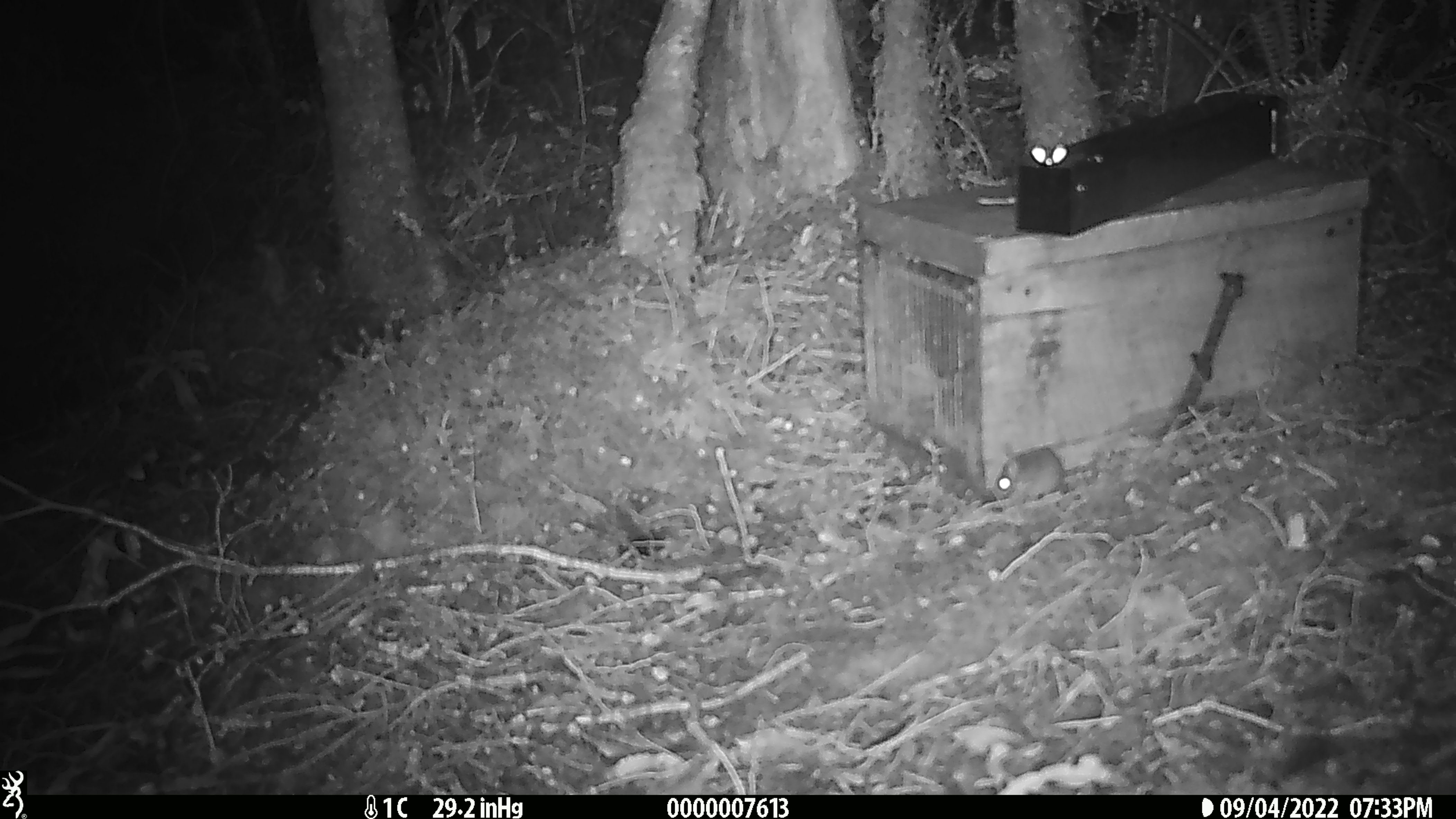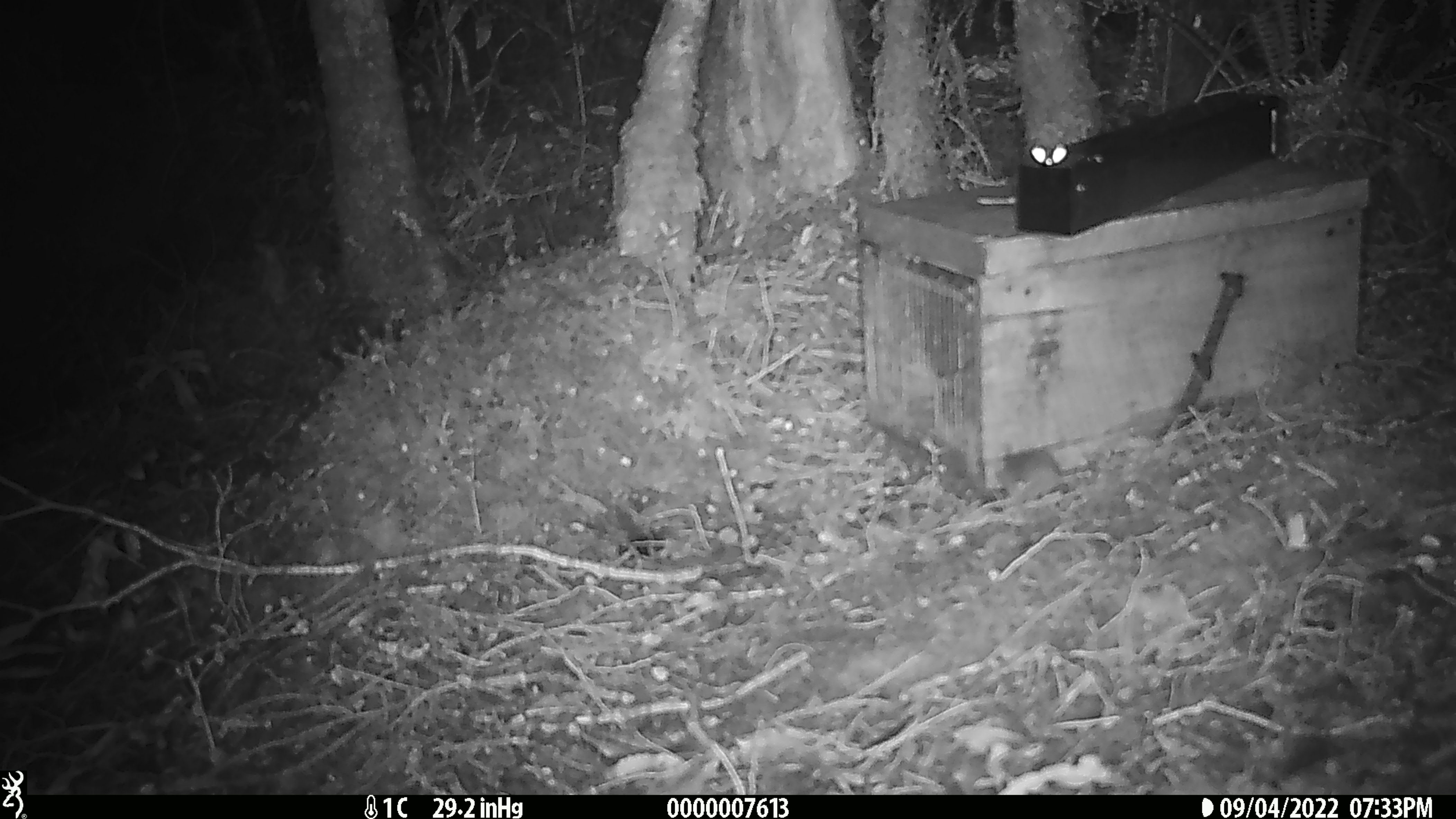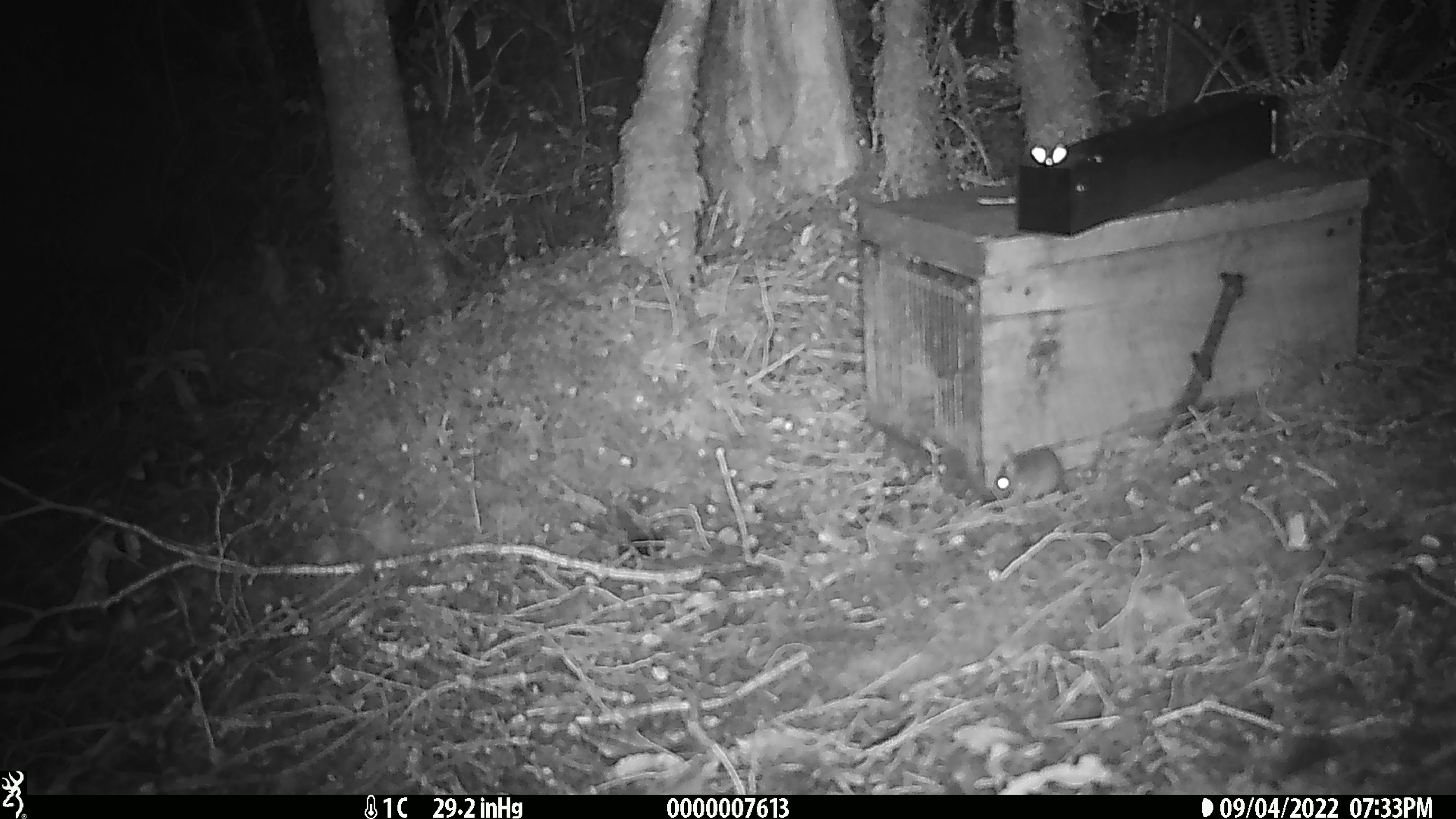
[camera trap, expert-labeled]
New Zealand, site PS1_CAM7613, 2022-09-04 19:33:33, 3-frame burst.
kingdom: Animalia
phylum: Chordata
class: Mammalia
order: Rodentia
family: Muridae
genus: Mus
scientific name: Mus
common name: mouse